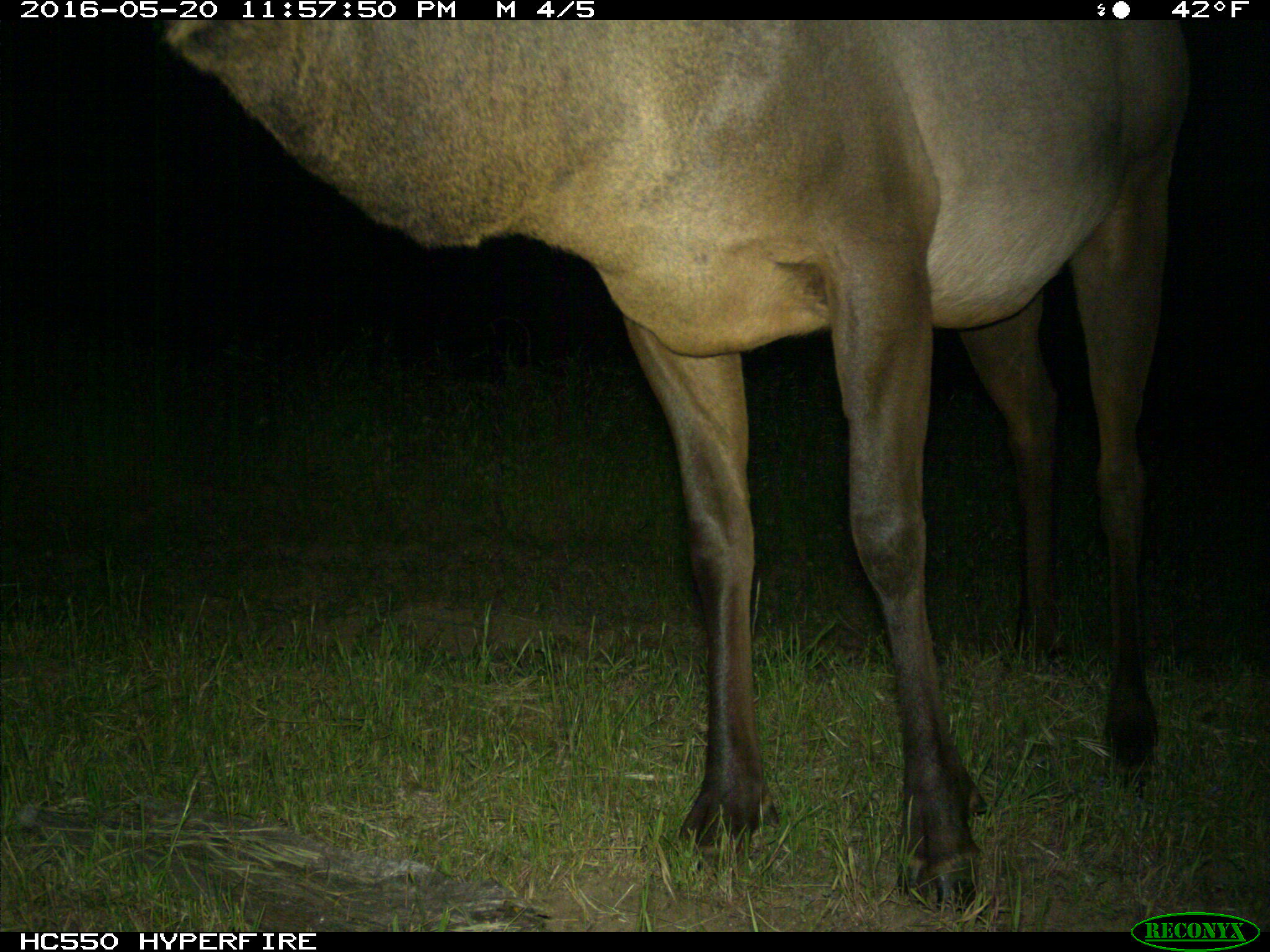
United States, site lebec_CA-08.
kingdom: Animalia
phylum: Chordata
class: Mammalia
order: Artiodactyla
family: Cervidae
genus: Cervus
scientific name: Cervus canadensis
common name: elk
Cervus canadensis (elk).